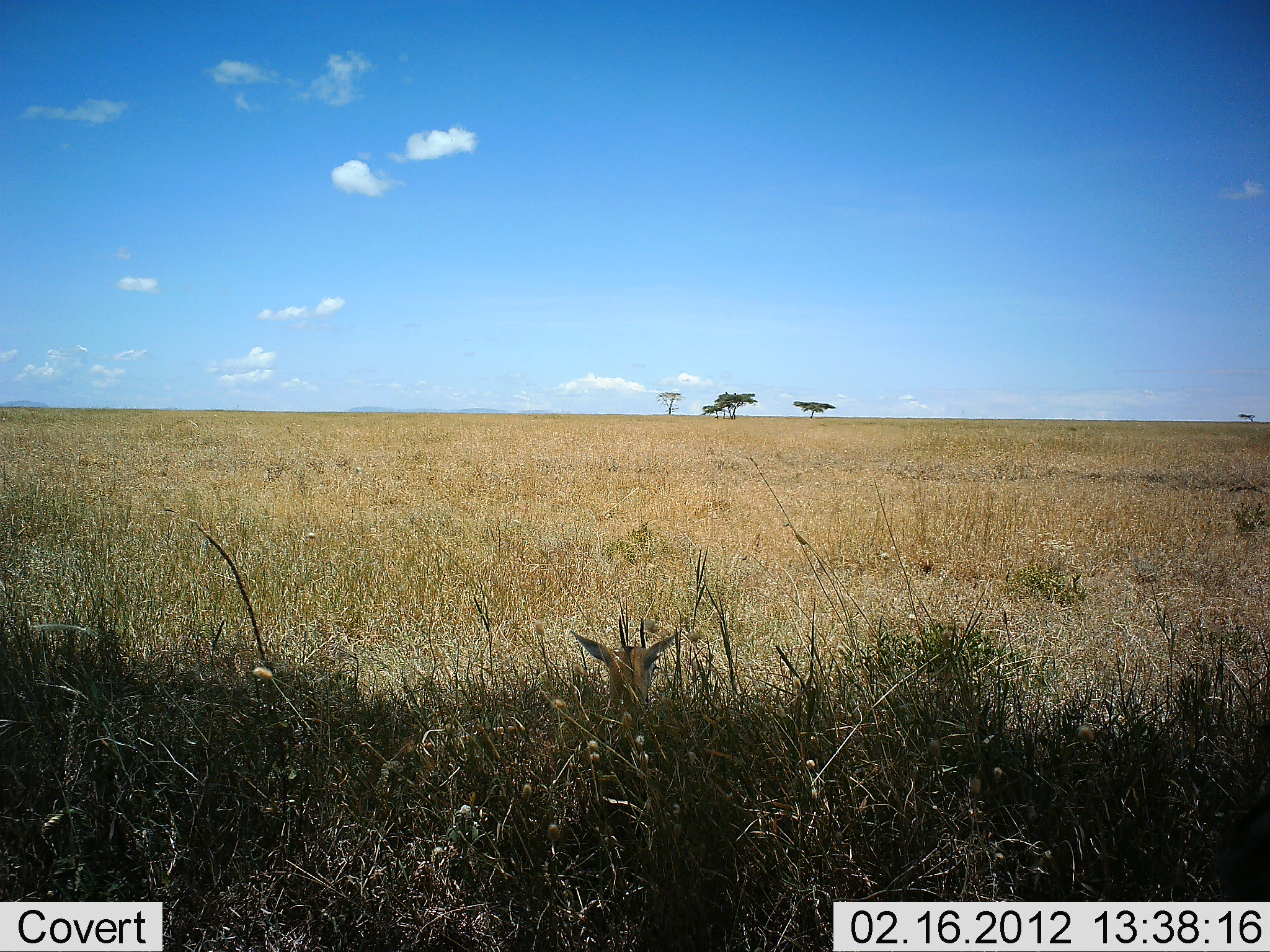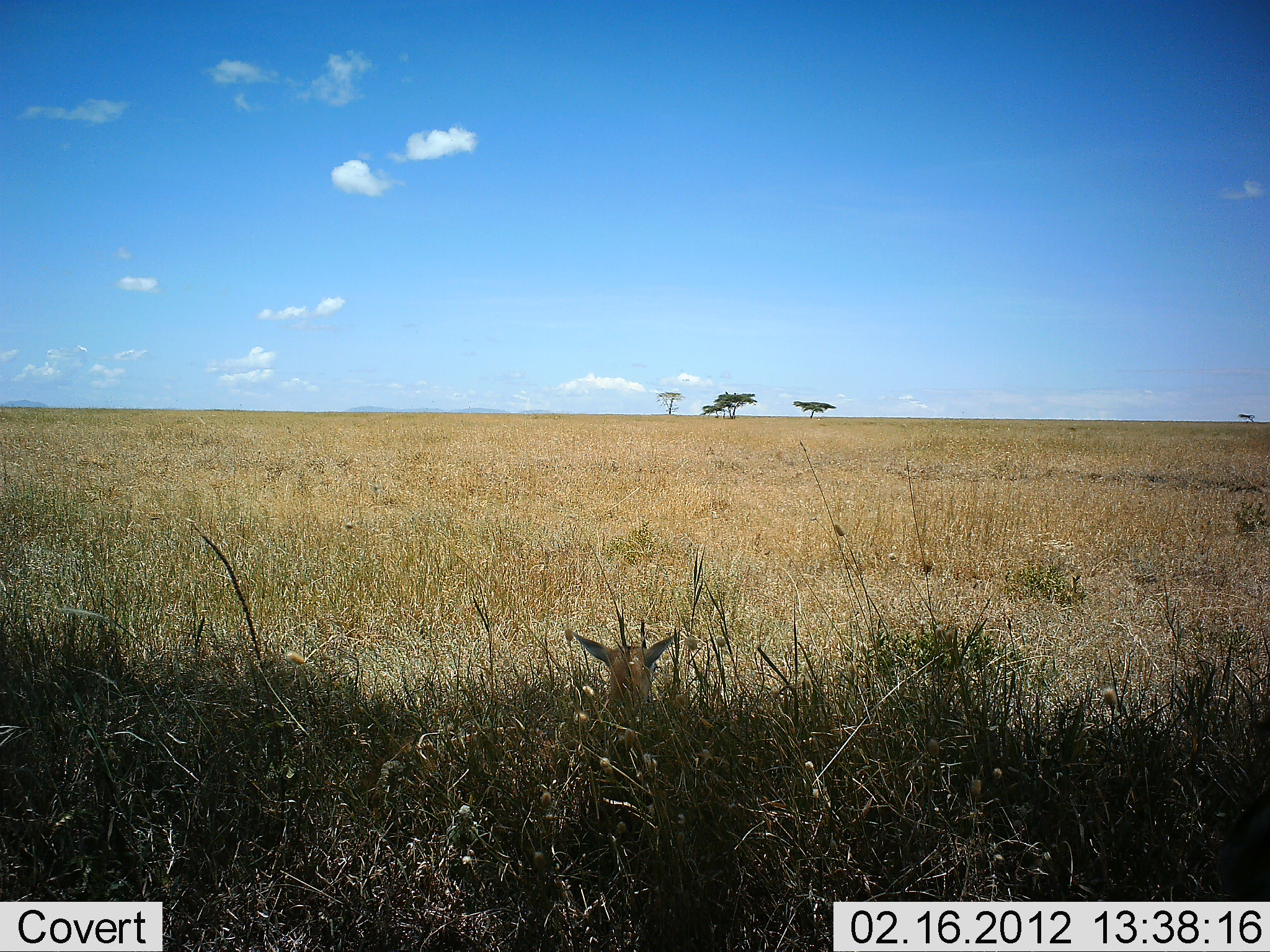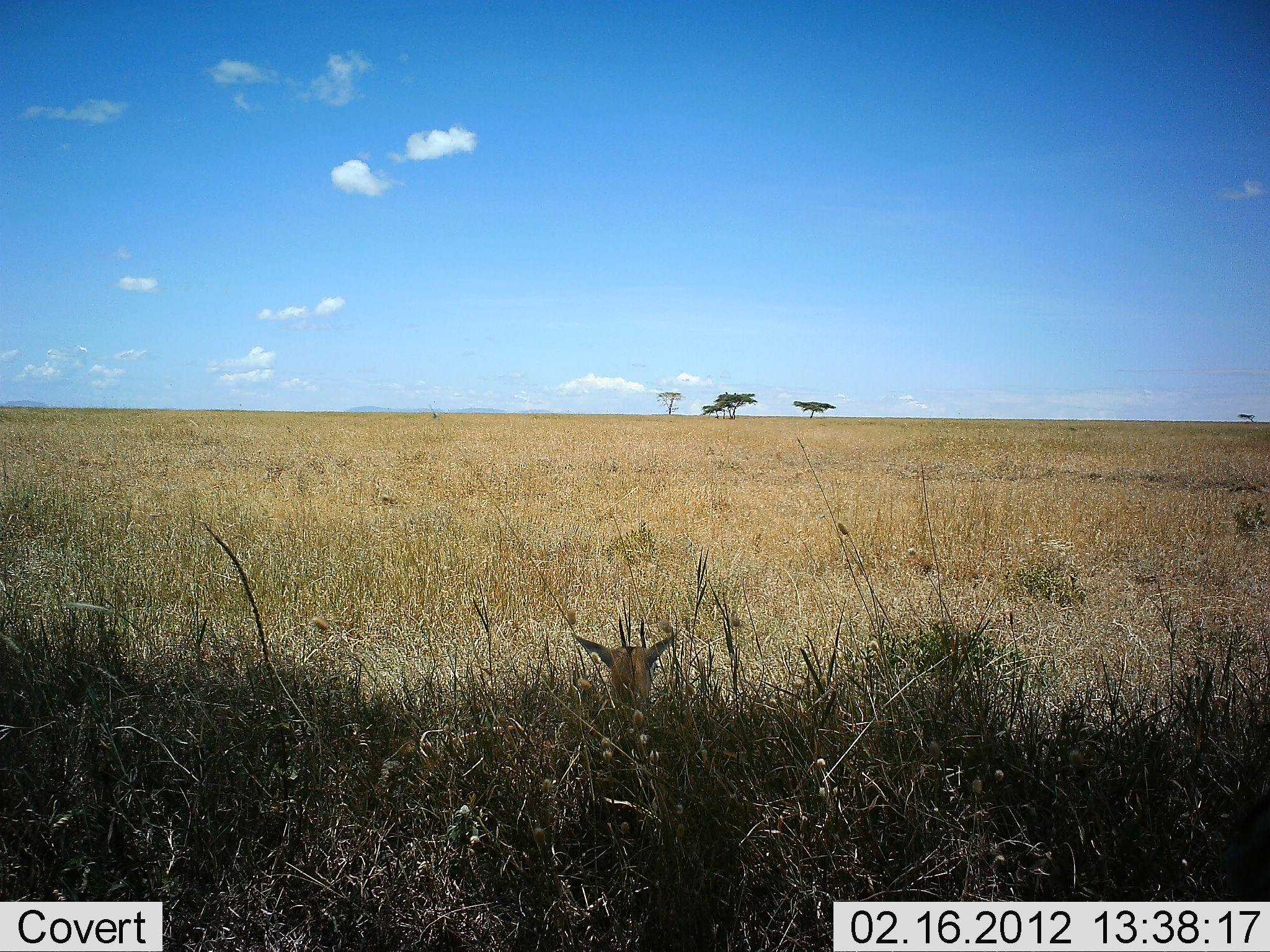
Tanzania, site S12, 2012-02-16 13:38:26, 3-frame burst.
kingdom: Animalia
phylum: Chordata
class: Mammalia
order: Artiodactyla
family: Bovidae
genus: Eudorcas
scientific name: Eudorcas thomsonii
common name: thomson's gazelle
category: gazellethomsons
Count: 1.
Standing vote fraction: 0%.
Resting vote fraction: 100%.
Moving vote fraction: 0%.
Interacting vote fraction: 0%.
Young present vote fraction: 7%.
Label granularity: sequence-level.